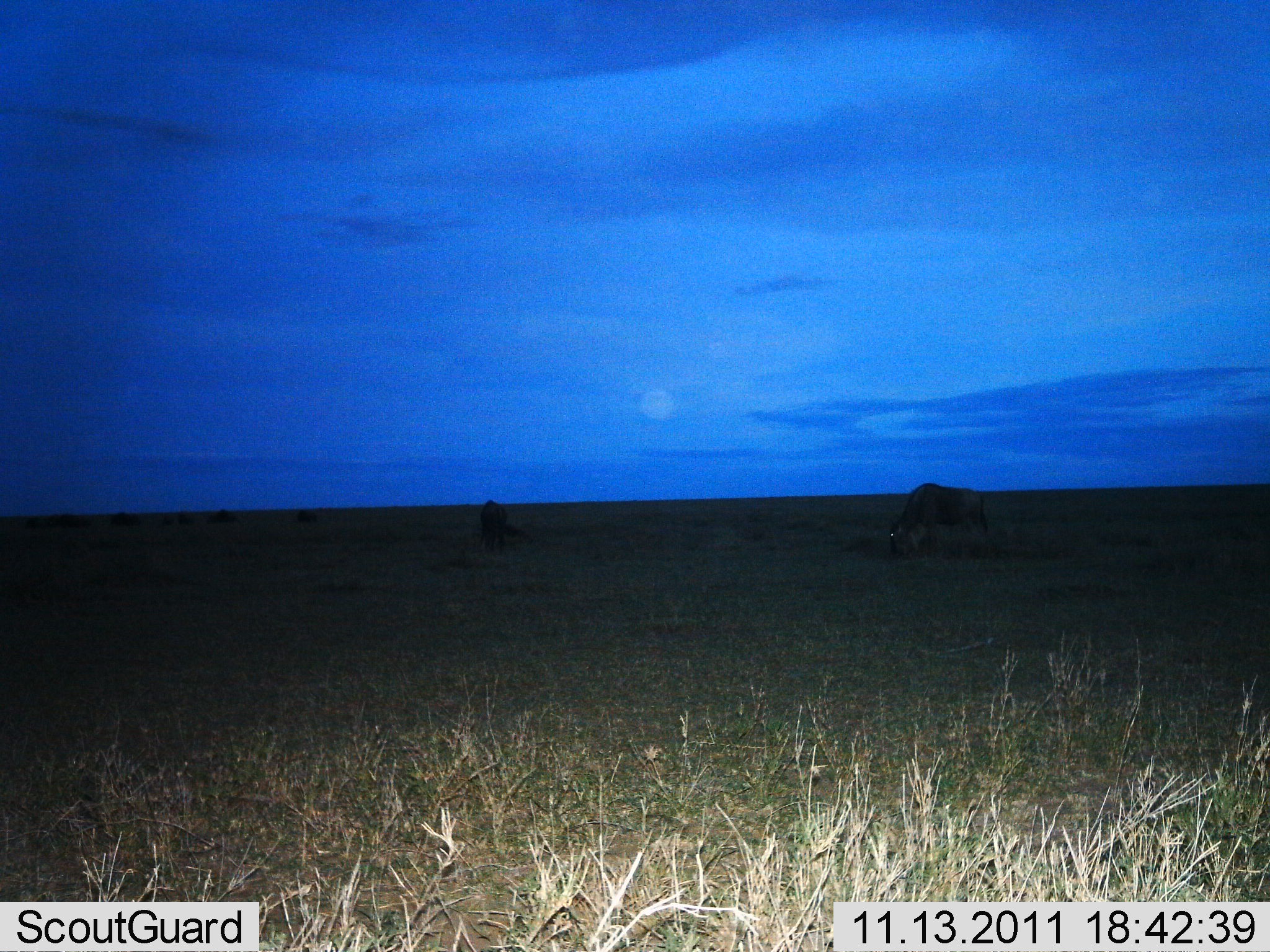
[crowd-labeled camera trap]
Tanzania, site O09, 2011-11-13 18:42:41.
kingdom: Animalia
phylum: Chordata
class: Mammalia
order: Artiodactyla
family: Bovidae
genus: Connochaetes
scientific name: Connochaetes taurinus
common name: blue wildebeest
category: wildebeest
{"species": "wildebeest (blue wildebeest) (Connochaetes taurinus)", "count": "7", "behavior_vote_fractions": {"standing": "23%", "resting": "0%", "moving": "0%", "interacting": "0%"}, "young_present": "0%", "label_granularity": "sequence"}